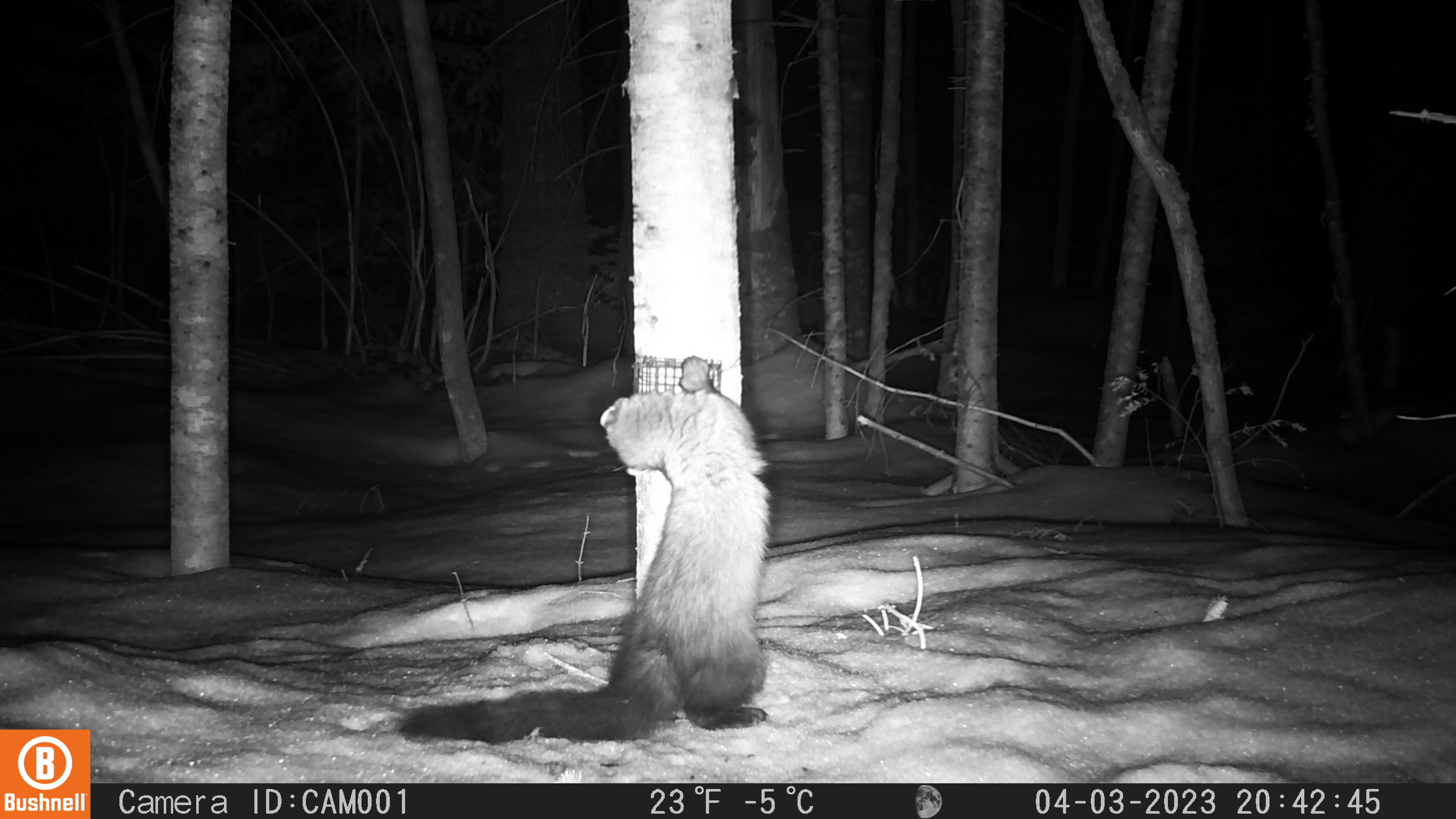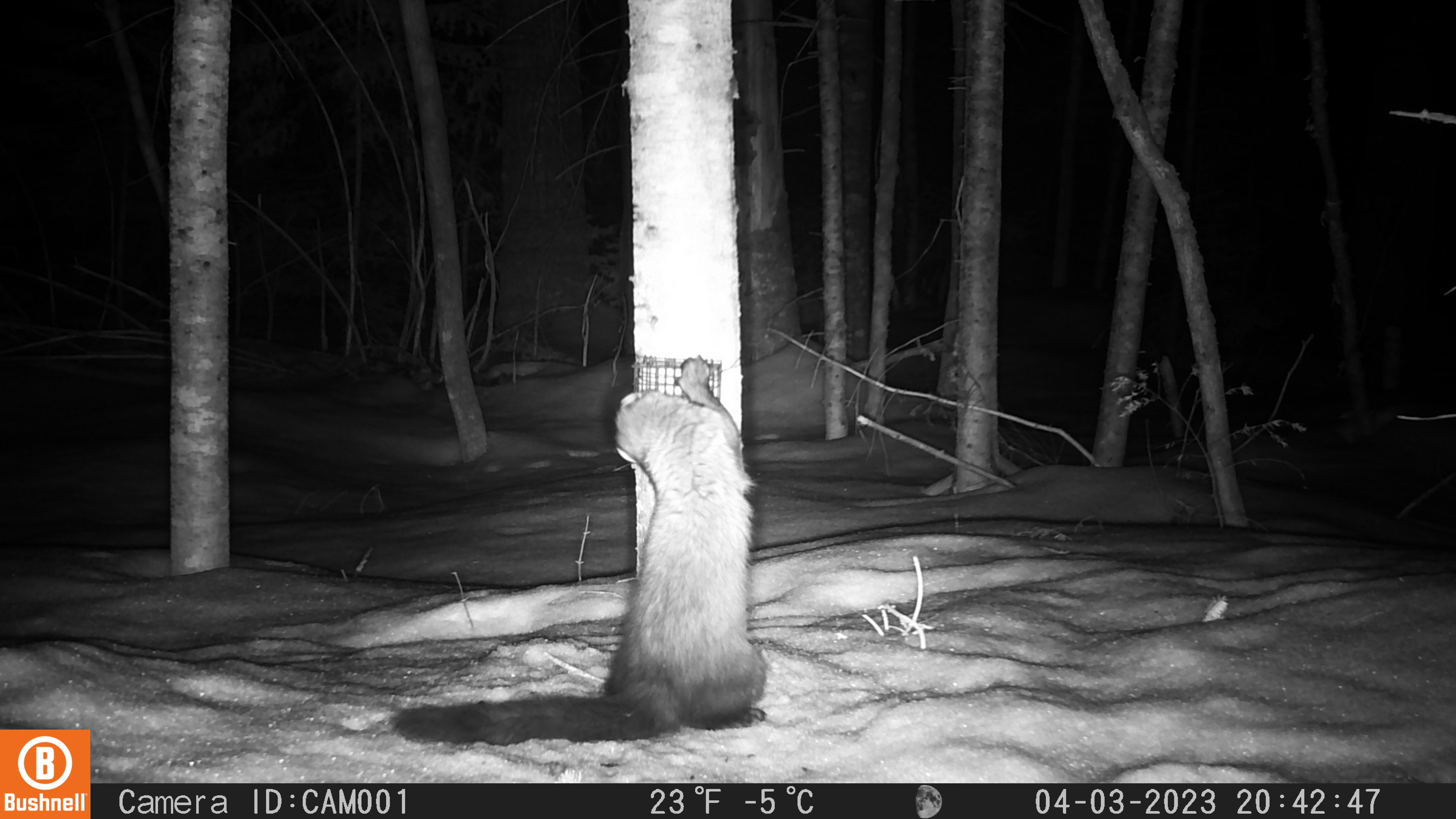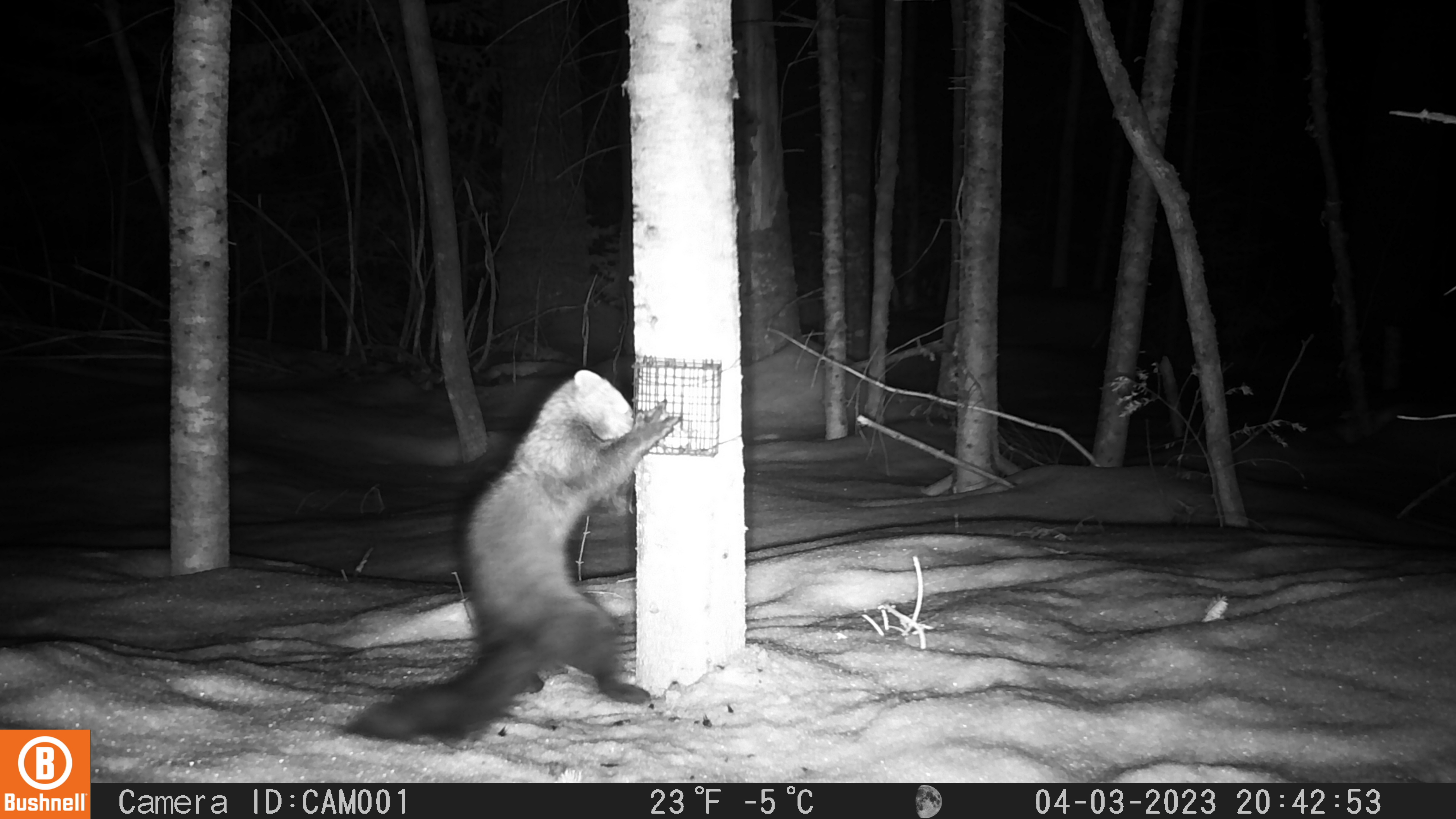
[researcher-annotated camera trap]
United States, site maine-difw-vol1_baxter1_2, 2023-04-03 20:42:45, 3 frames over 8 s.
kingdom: Animalia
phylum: Chordata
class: Mammalia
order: Carnivora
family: Mustelidae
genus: Pekania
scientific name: Pekania pennanti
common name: fisher